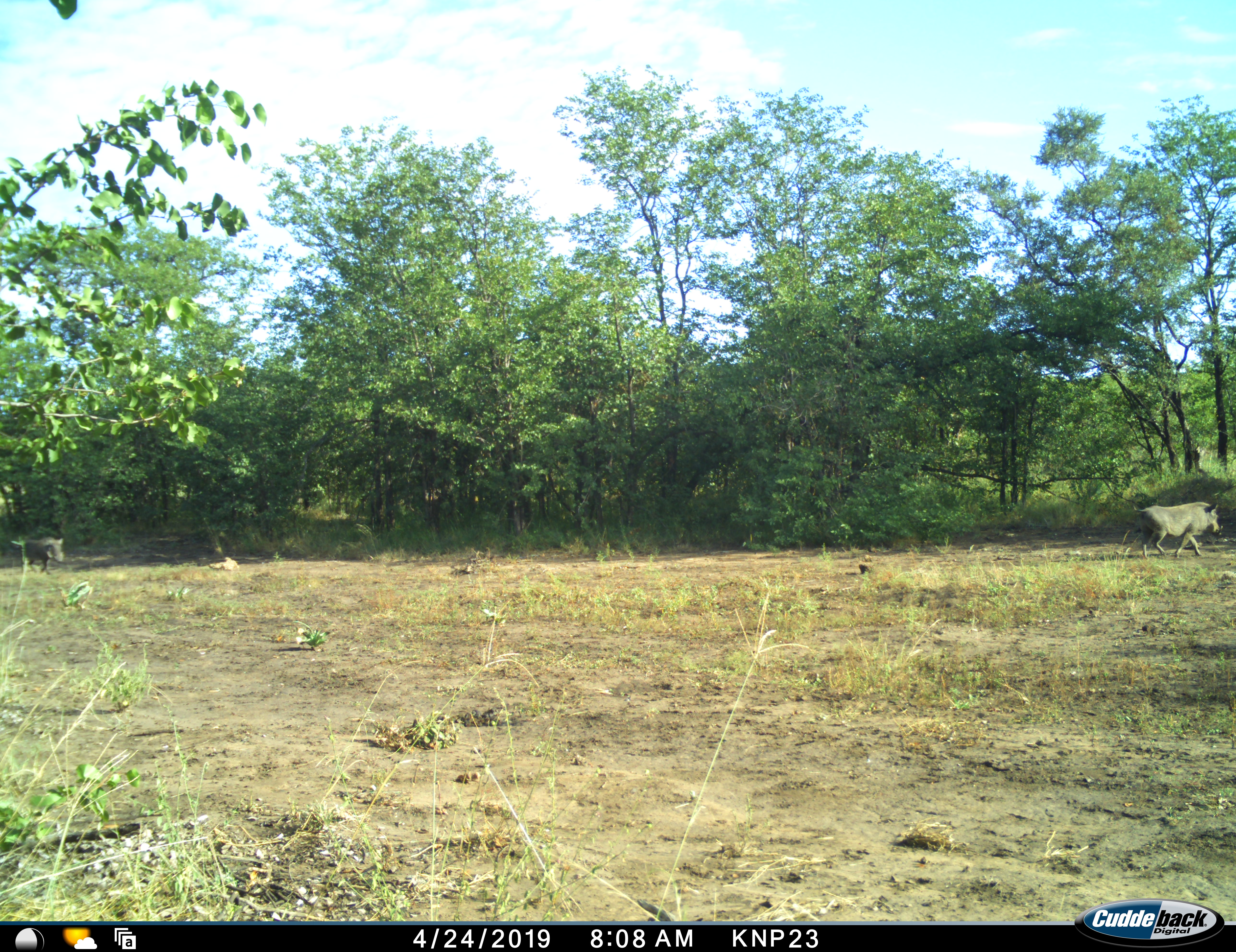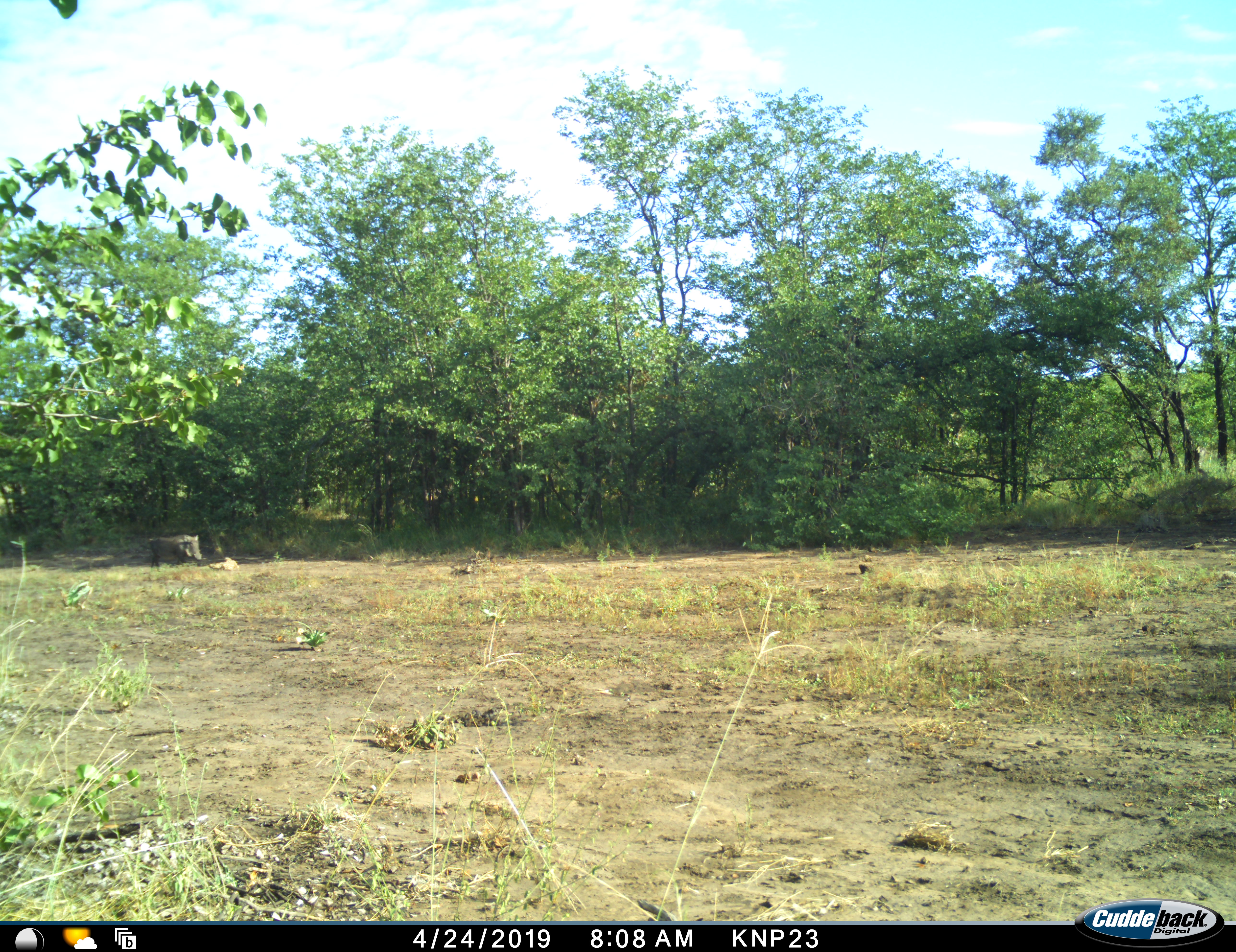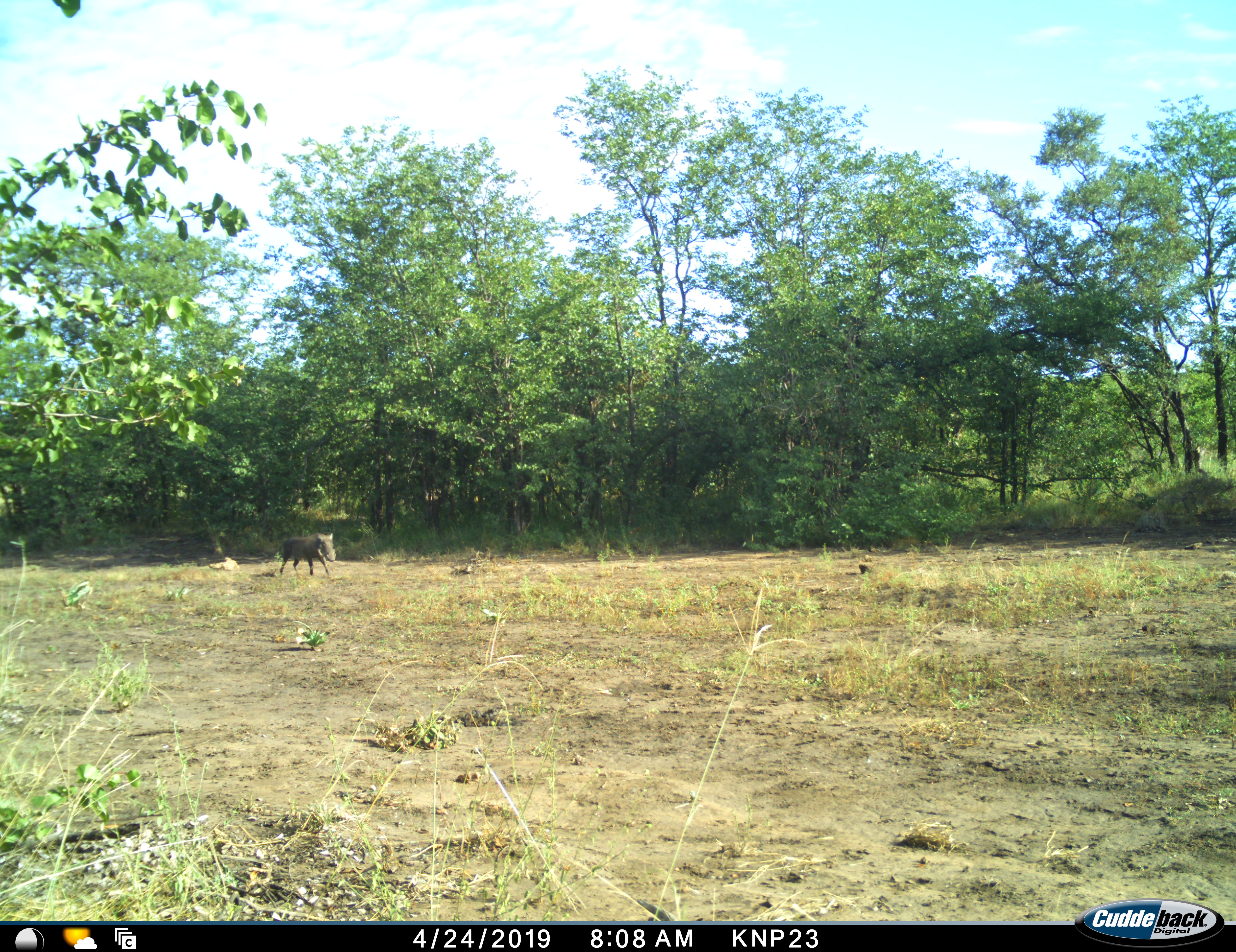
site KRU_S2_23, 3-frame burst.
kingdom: Animalia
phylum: Chordata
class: Mammalia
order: Artiodactyla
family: Suidae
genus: Phacochoerus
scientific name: Phacochoerus africanus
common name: warthog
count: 2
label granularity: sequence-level